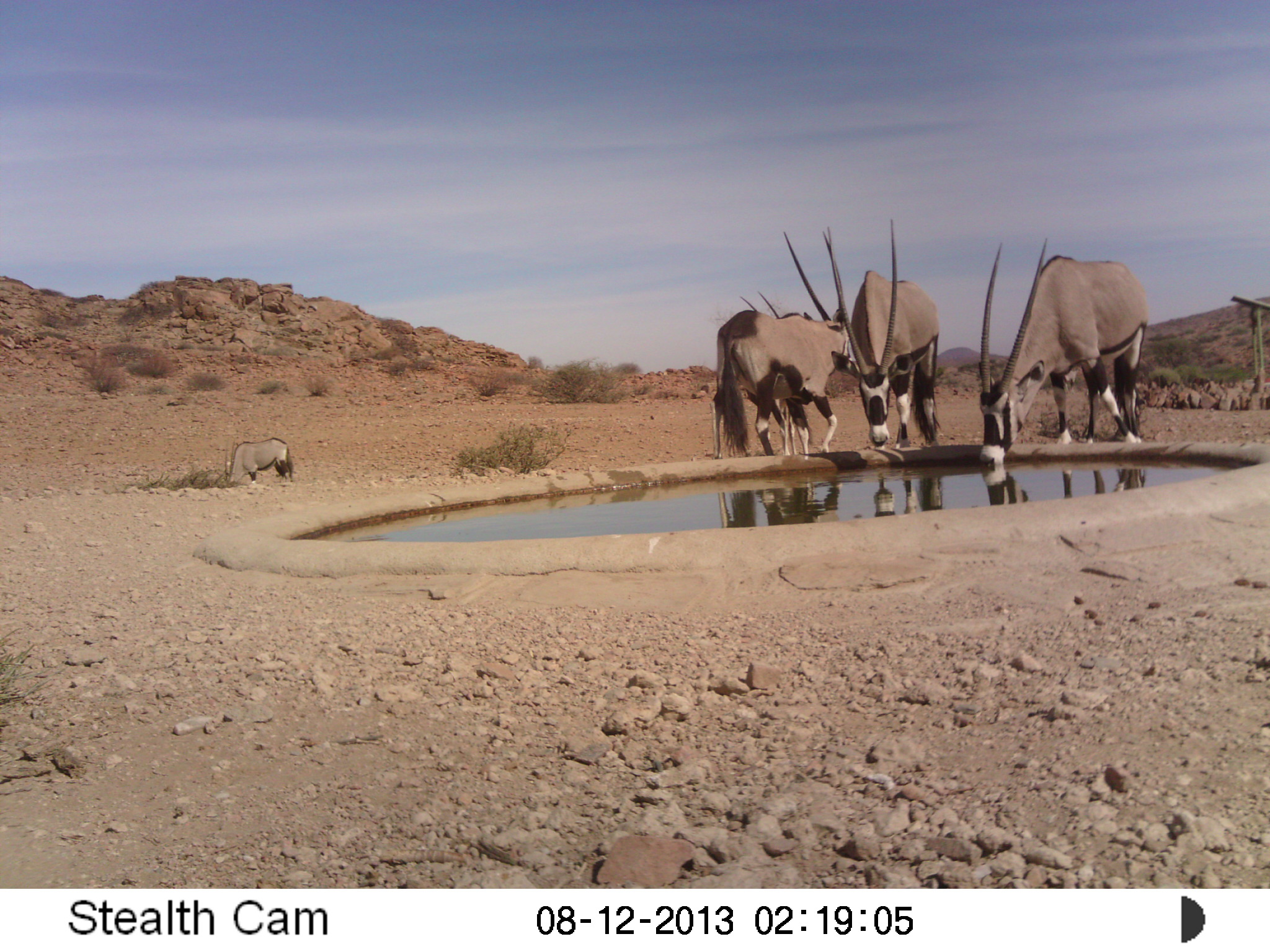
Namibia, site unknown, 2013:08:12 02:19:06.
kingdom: Animalia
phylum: Chordata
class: Mammalia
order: Artiodactyla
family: Bovidae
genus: Oryx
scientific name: Oryx gazella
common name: gemsbok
Oryx gazella (gemsbok).